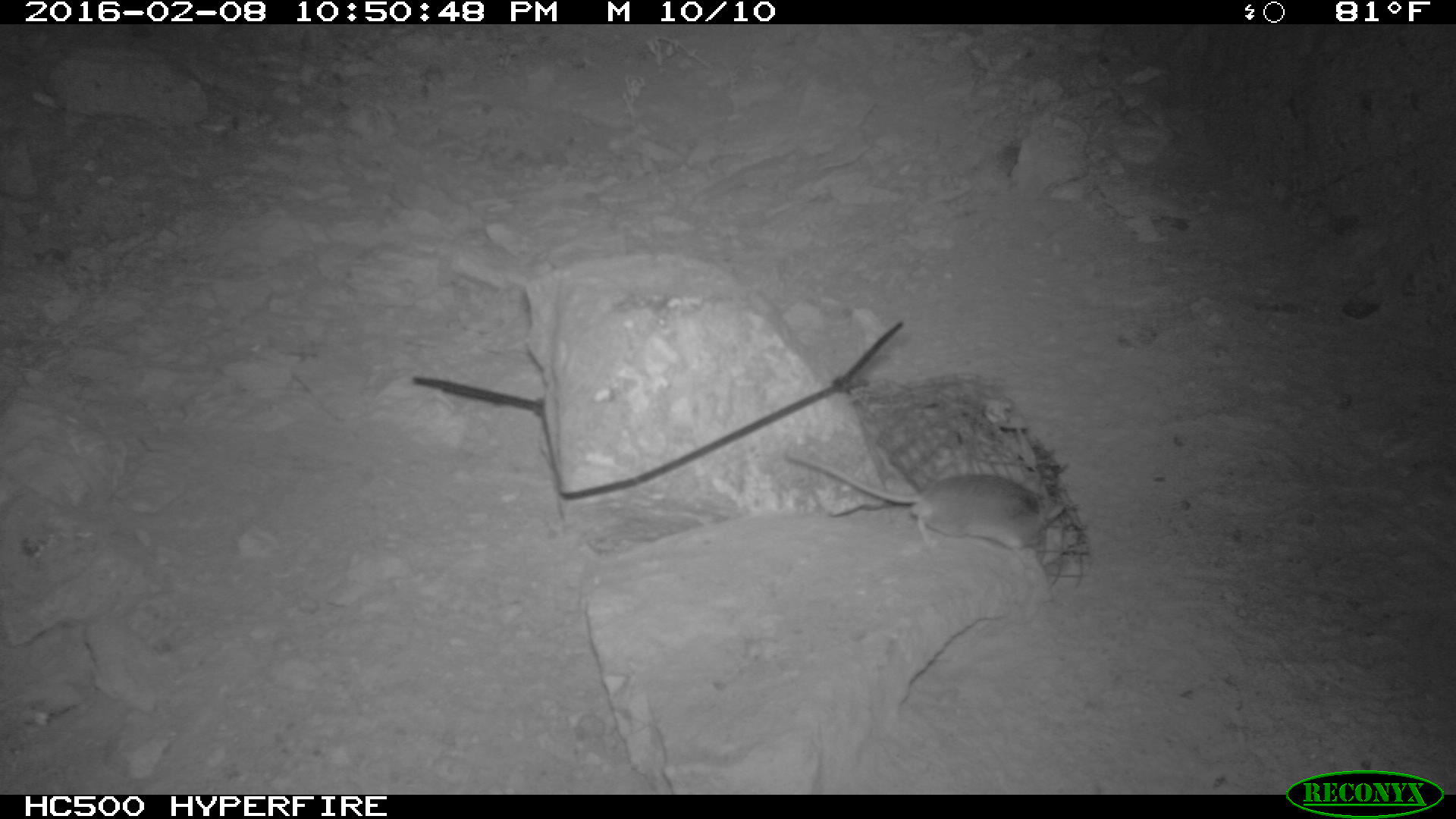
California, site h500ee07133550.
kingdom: Animalia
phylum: Chordata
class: Mammalia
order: Rodentia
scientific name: Rodentia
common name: rodent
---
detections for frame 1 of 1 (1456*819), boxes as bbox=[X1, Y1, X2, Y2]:
rodent: bbox=[783, 450, 1064, 569]